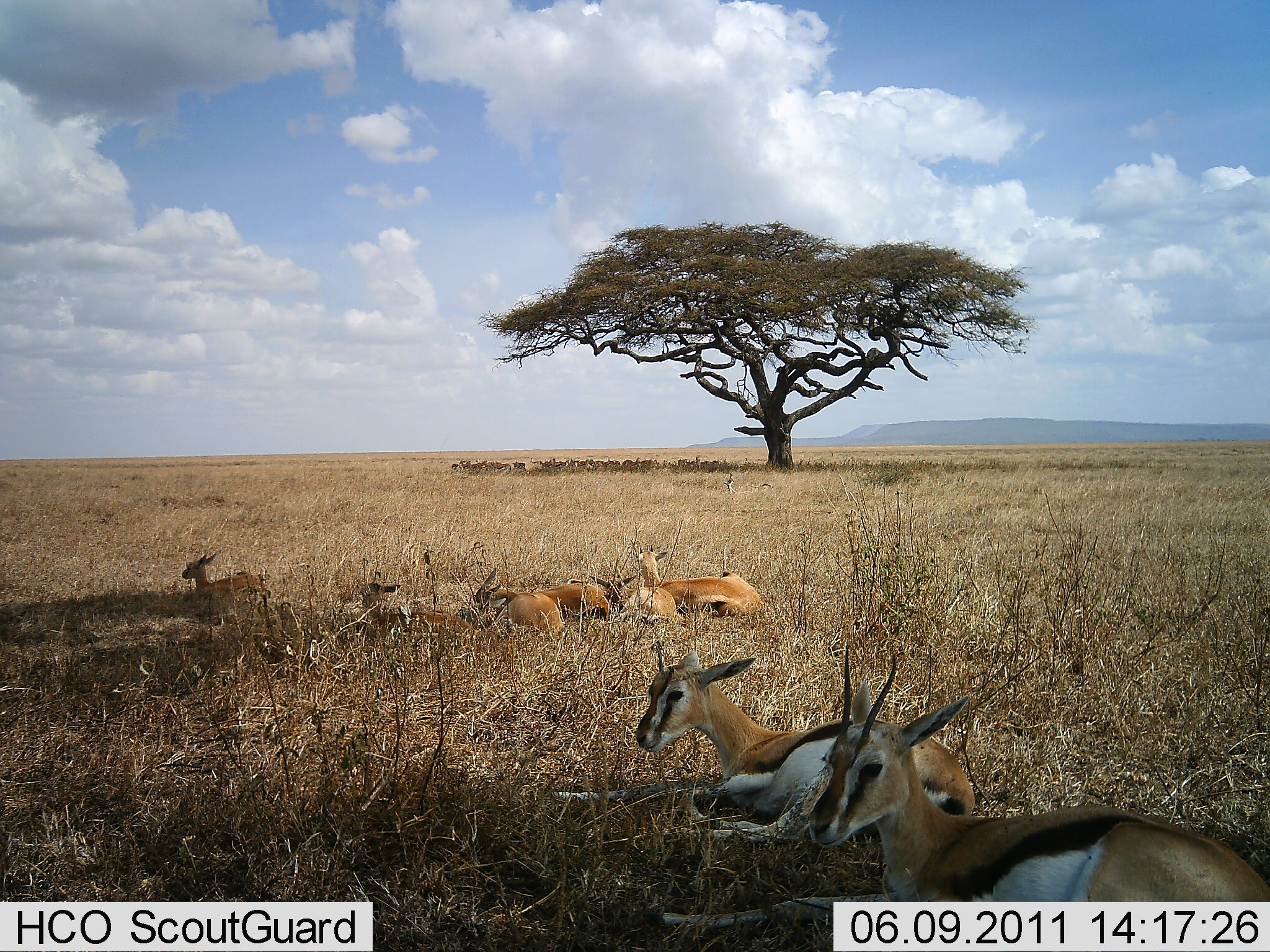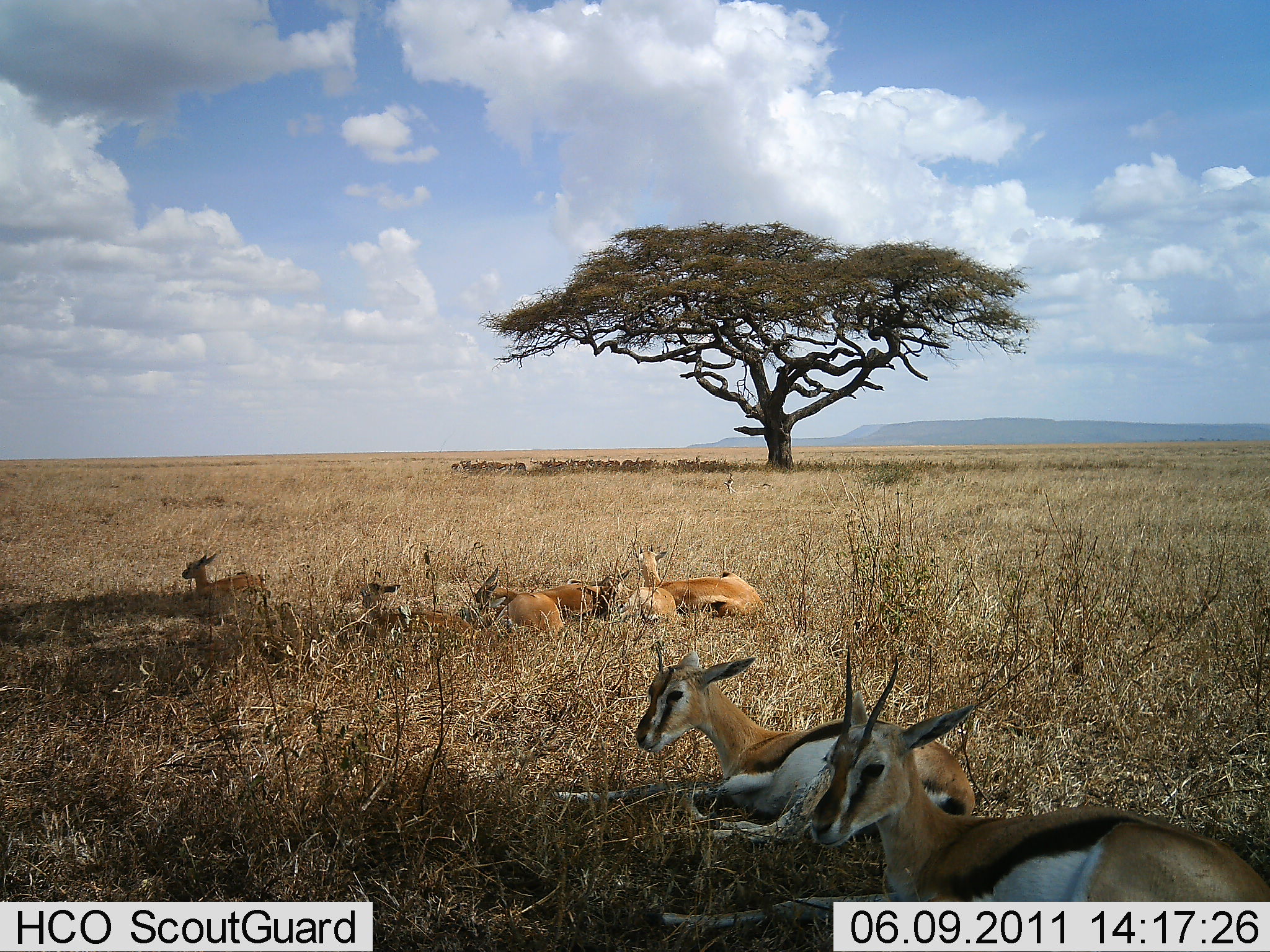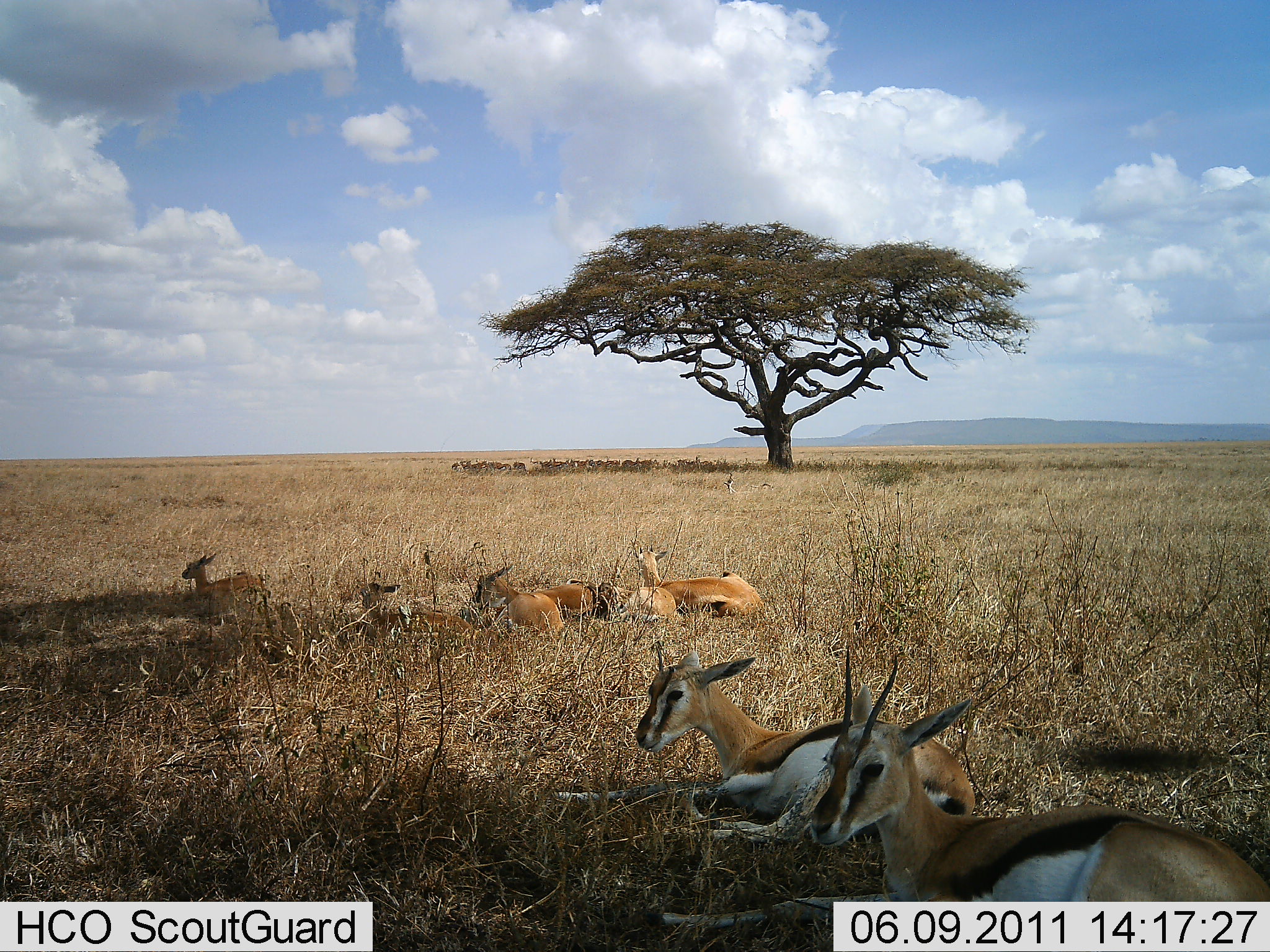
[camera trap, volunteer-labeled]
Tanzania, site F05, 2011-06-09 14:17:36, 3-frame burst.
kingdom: Animalia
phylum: Chordata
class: Mammalia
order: Artiodactyla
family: Bovidae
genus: Eudorcas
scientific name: Eudorcas thomsonii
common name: thomson's gazelle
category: gazellethomsons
Gazellethomsons (thomson's gazelle) (Eudorcas thomsonii), count 8. Behavior (volunteer vote fractions): standing 0%, resting 100%, moving 0%, interacting 9%. Young present (vote fraction): 9%. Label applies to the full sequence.